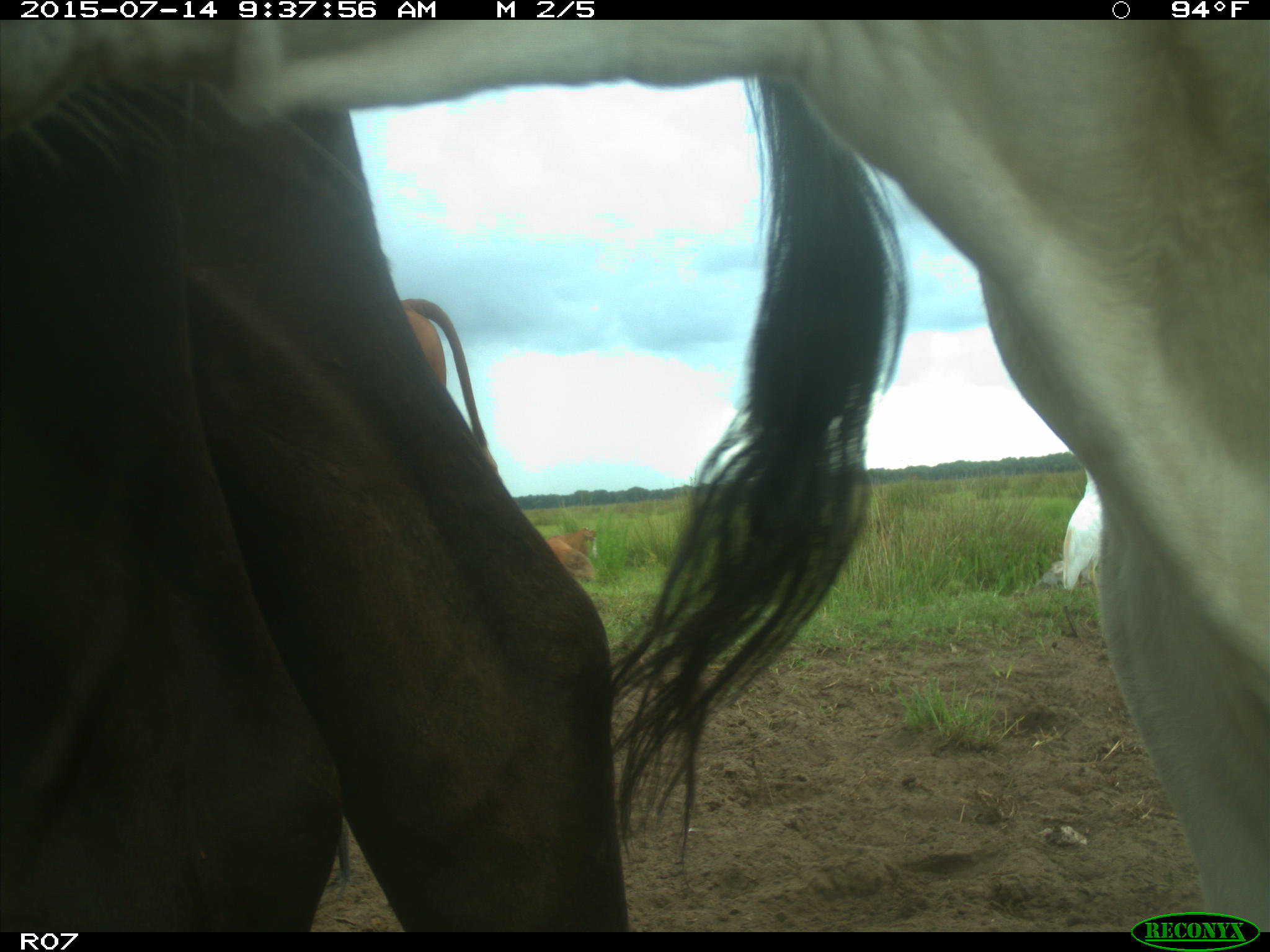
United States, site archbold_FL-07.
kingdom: Animalia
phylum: Chordata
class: Mammalia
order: Artiodactyla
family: Bovidae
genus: Bos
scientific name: Bos taurus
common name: domestic cow